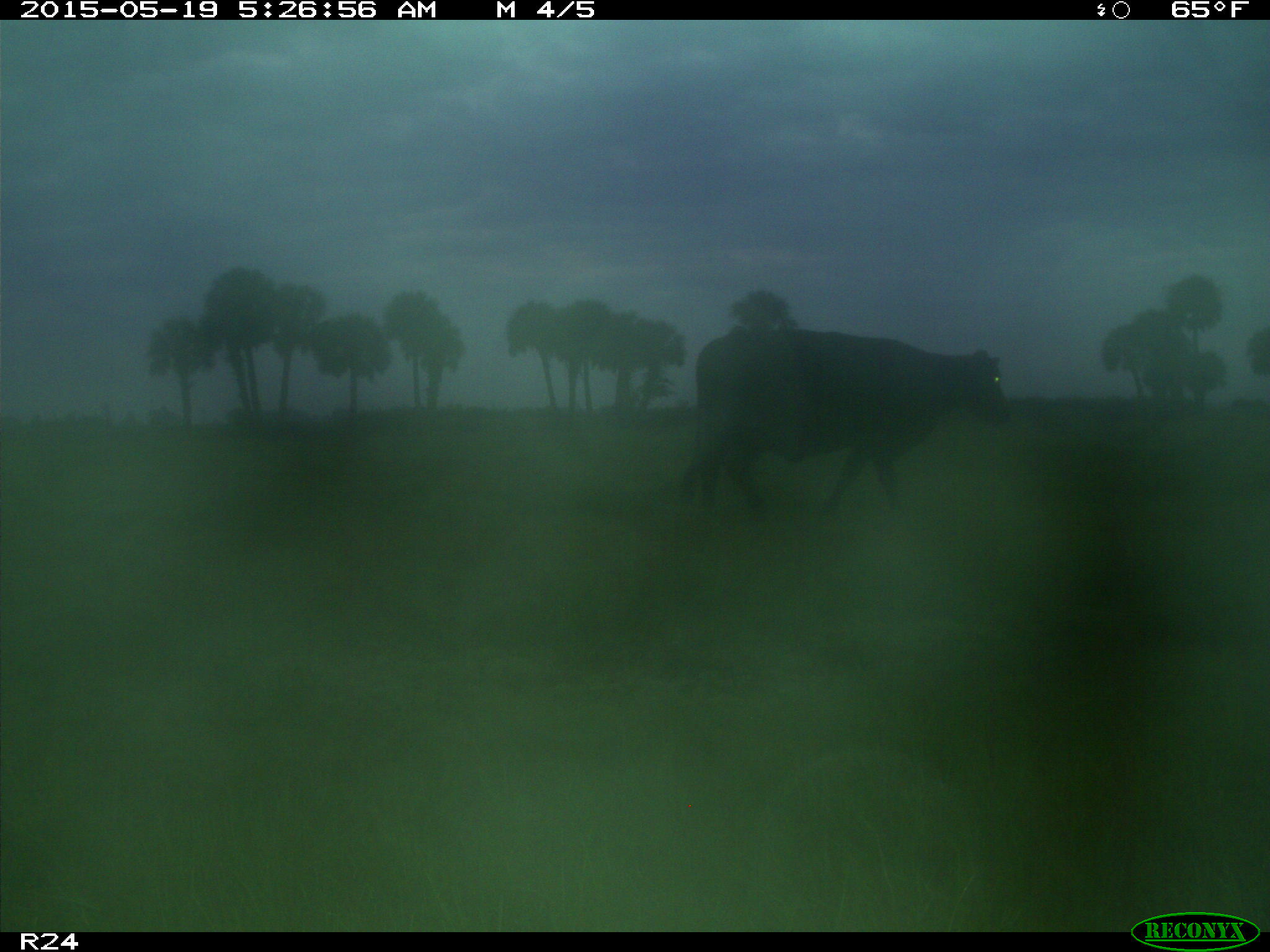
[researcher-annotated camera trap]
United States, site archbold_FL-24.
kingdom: Animalia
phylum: Chordata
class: Mammalia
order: Artiodactyla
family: Bovidae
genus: Bos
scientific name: Bos taurus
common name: domestic cow